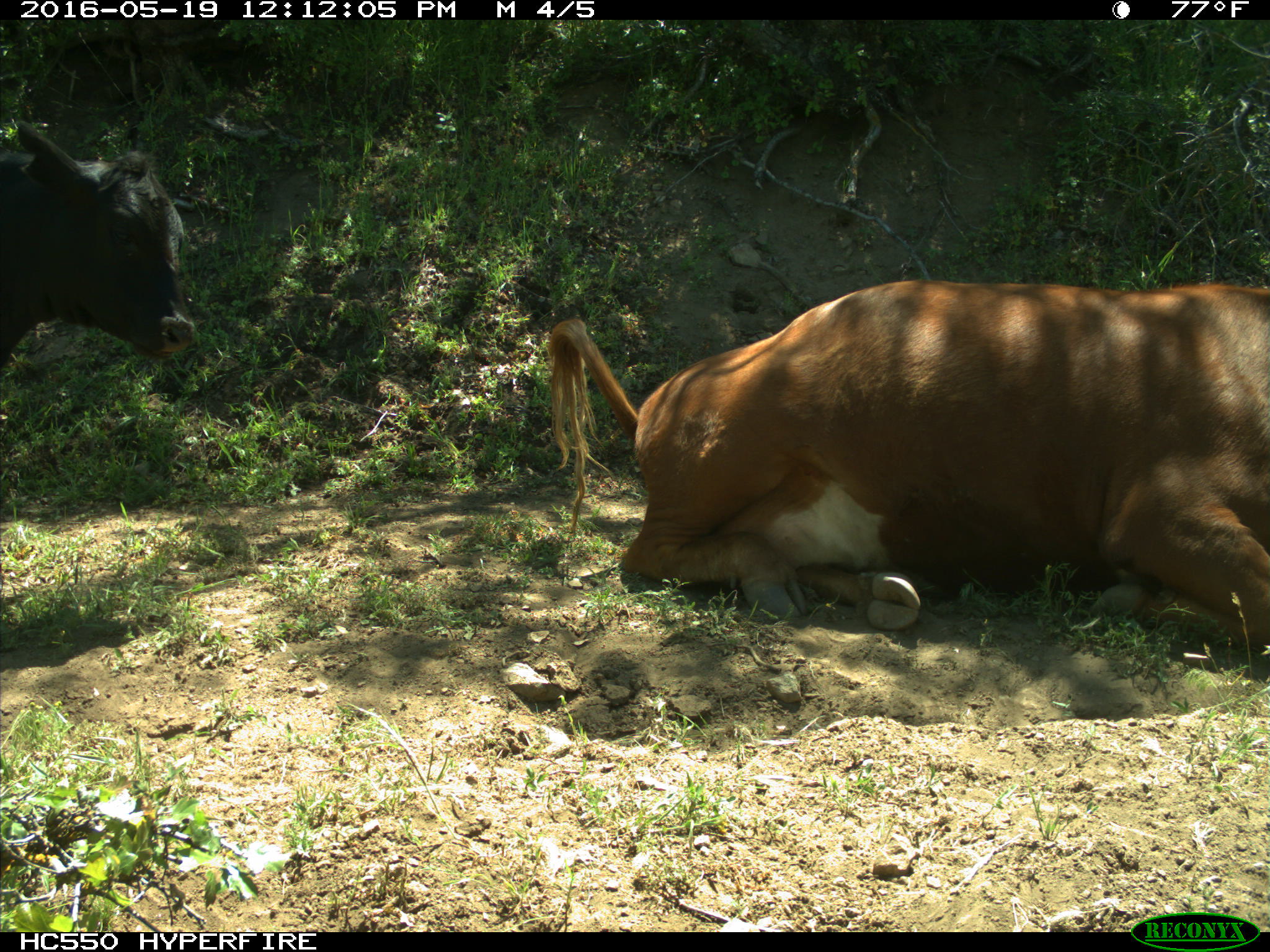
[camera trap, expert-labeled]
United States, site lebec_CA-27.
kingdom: Animalia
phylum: Chordata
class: Mammalia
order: Artiodactyla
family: Bovidae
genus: Bos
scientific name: Bos taurus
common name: domestic cow